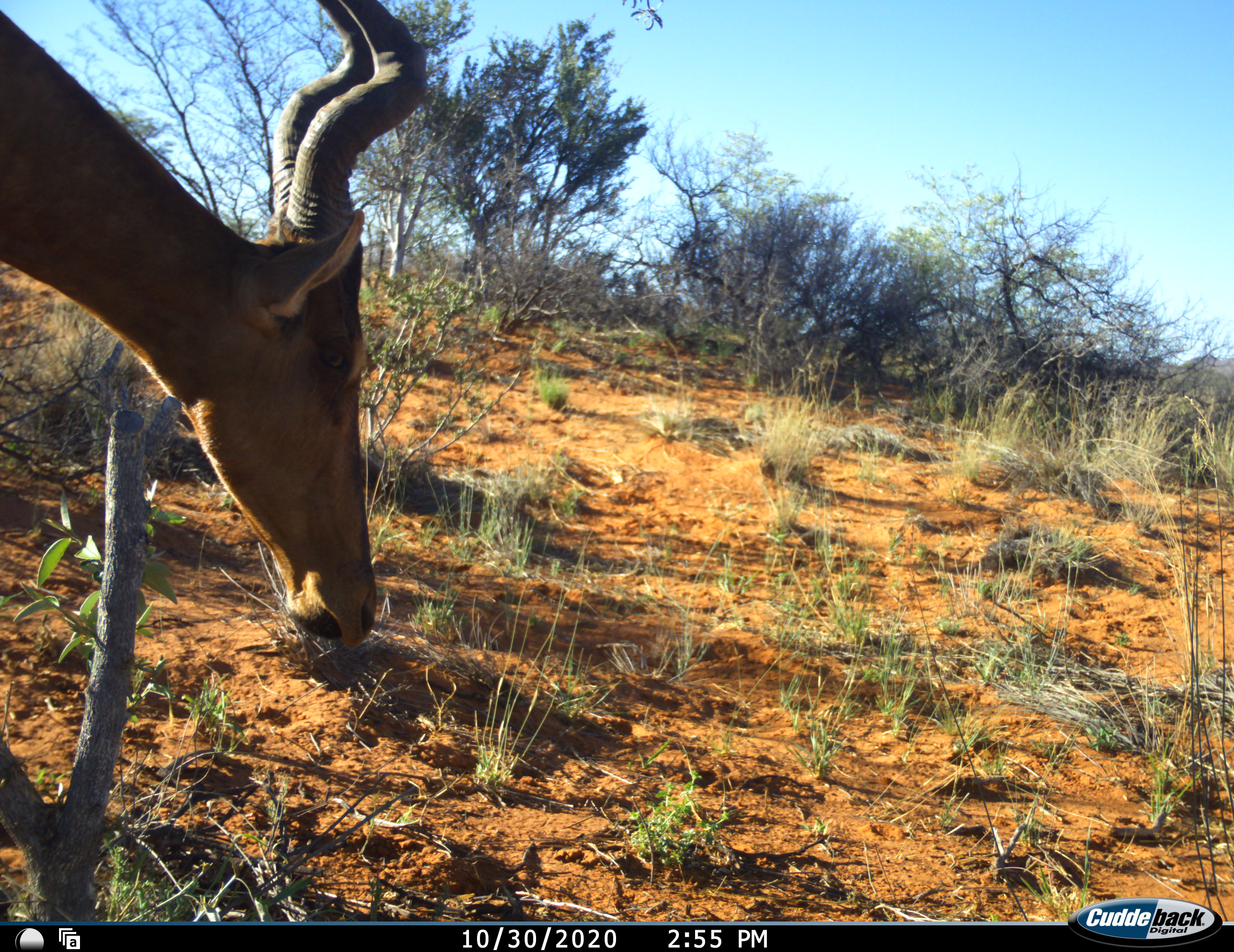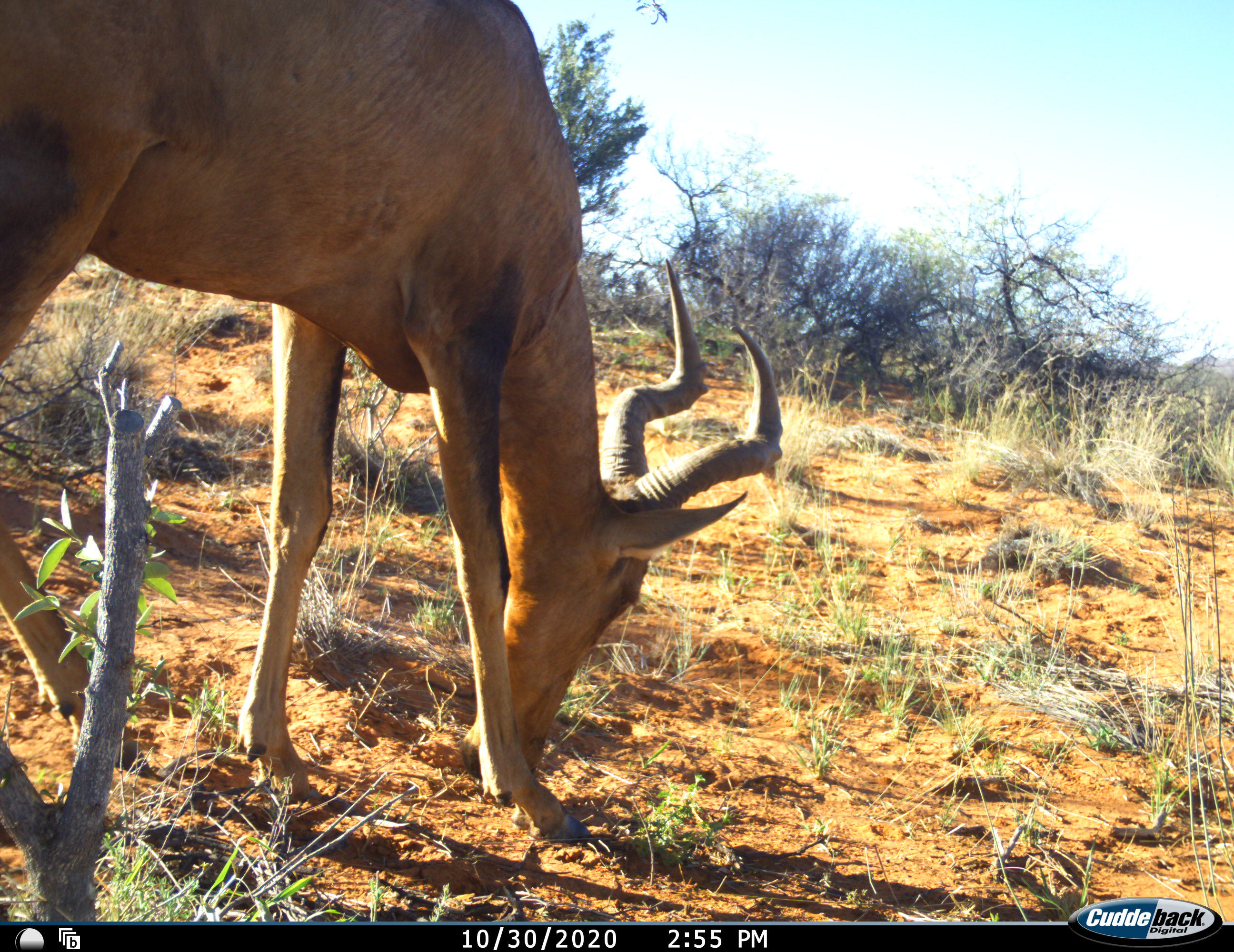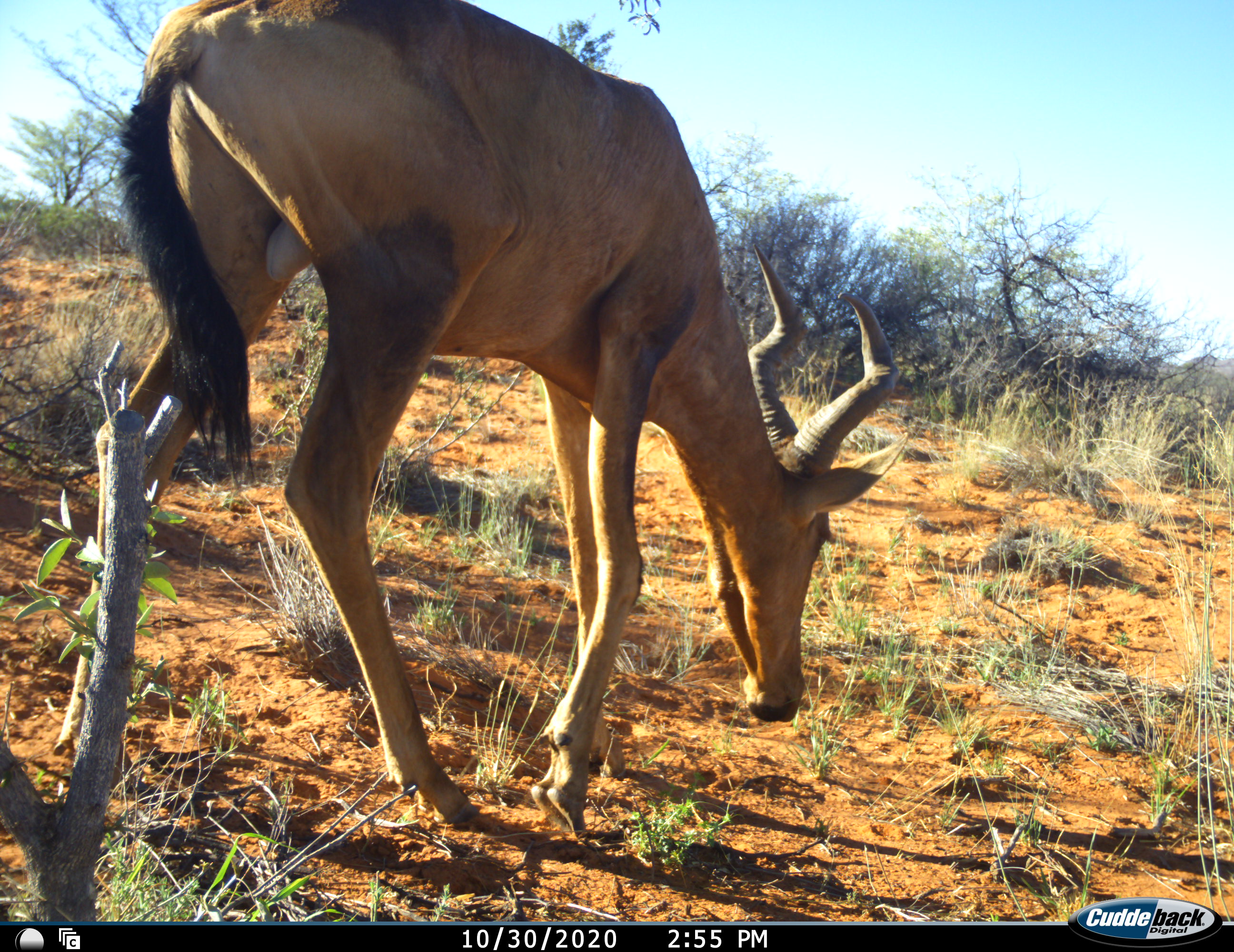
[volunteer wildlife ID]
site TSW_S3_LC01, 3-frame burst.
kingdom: Animalia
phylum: Chordata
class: Mammalia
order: Artiodactyla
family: Bovidae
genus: Alcelaphus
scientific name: Alcelaphus buselaphus caama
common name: red hartebeest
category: hartebeestred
Hartebeestred (red hartebeest) (Alcelaphus buselaphus caama), count 1. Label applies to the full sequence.